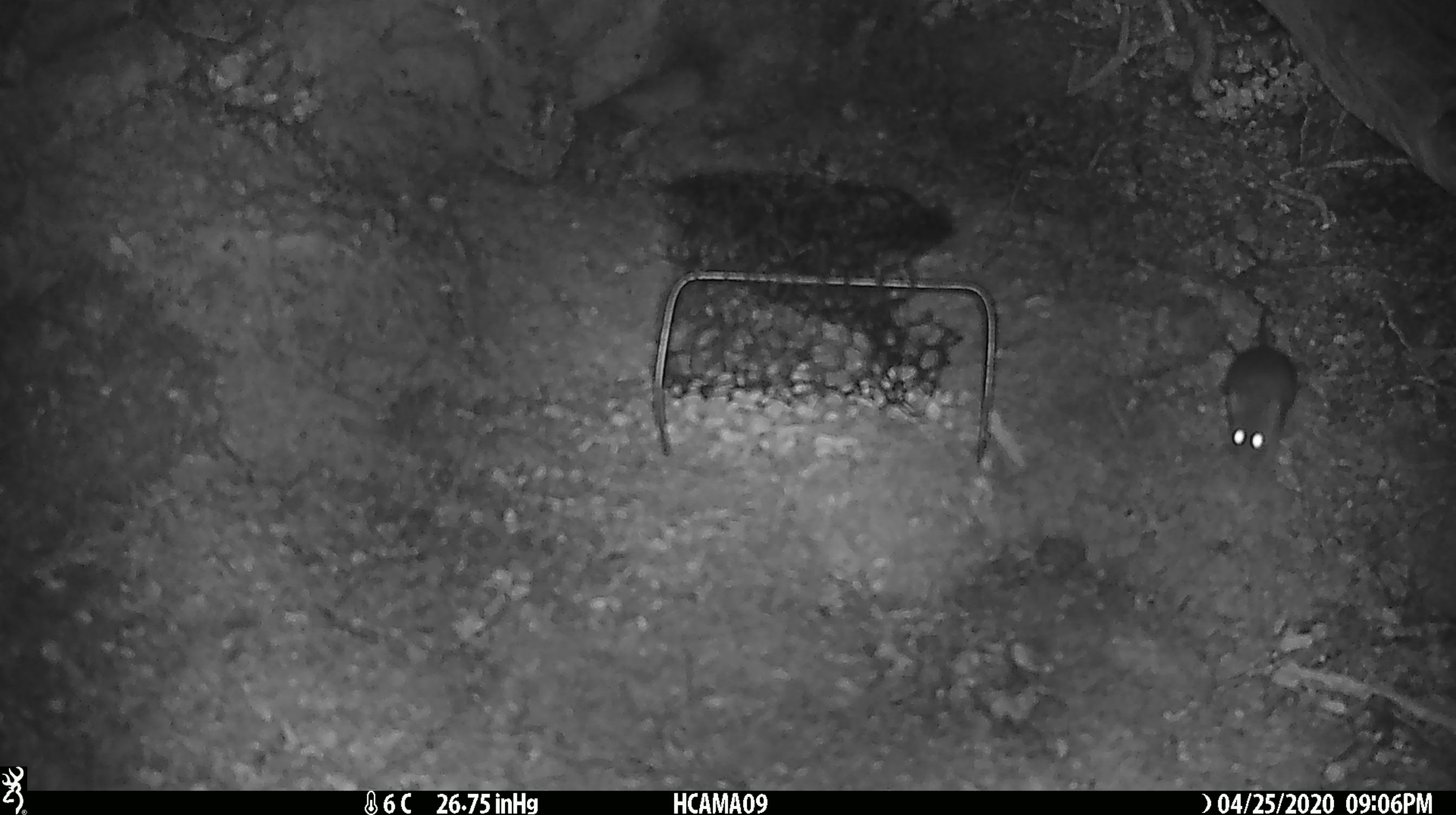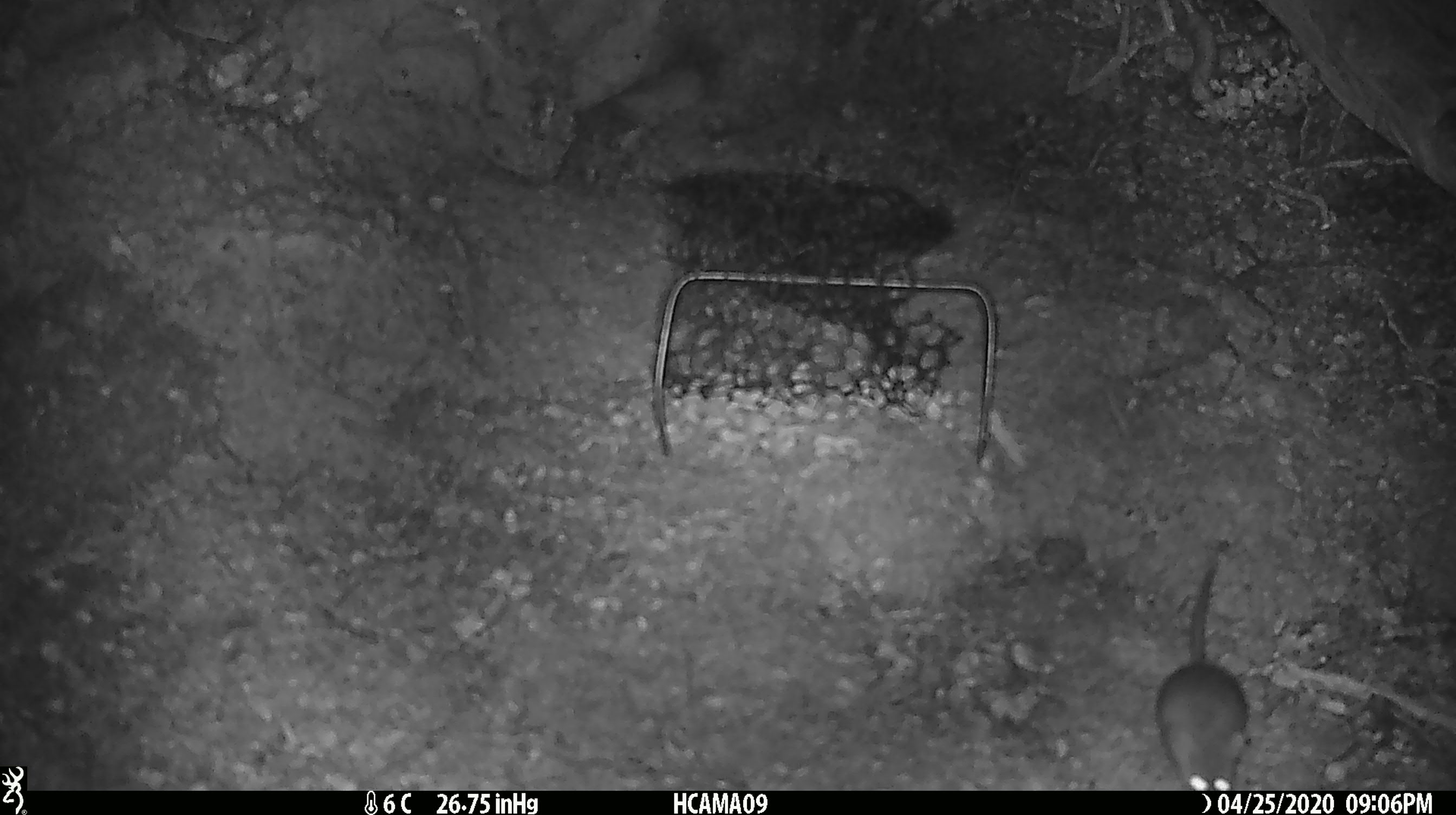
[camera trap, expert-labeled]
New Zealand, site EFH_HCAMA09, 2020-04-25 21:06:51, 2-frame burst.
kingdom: Animalia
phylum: Chordata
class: Mammalia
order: Rodentia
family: Muridae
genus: Mus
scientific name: Mus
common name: mouse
Mouse (Mus).